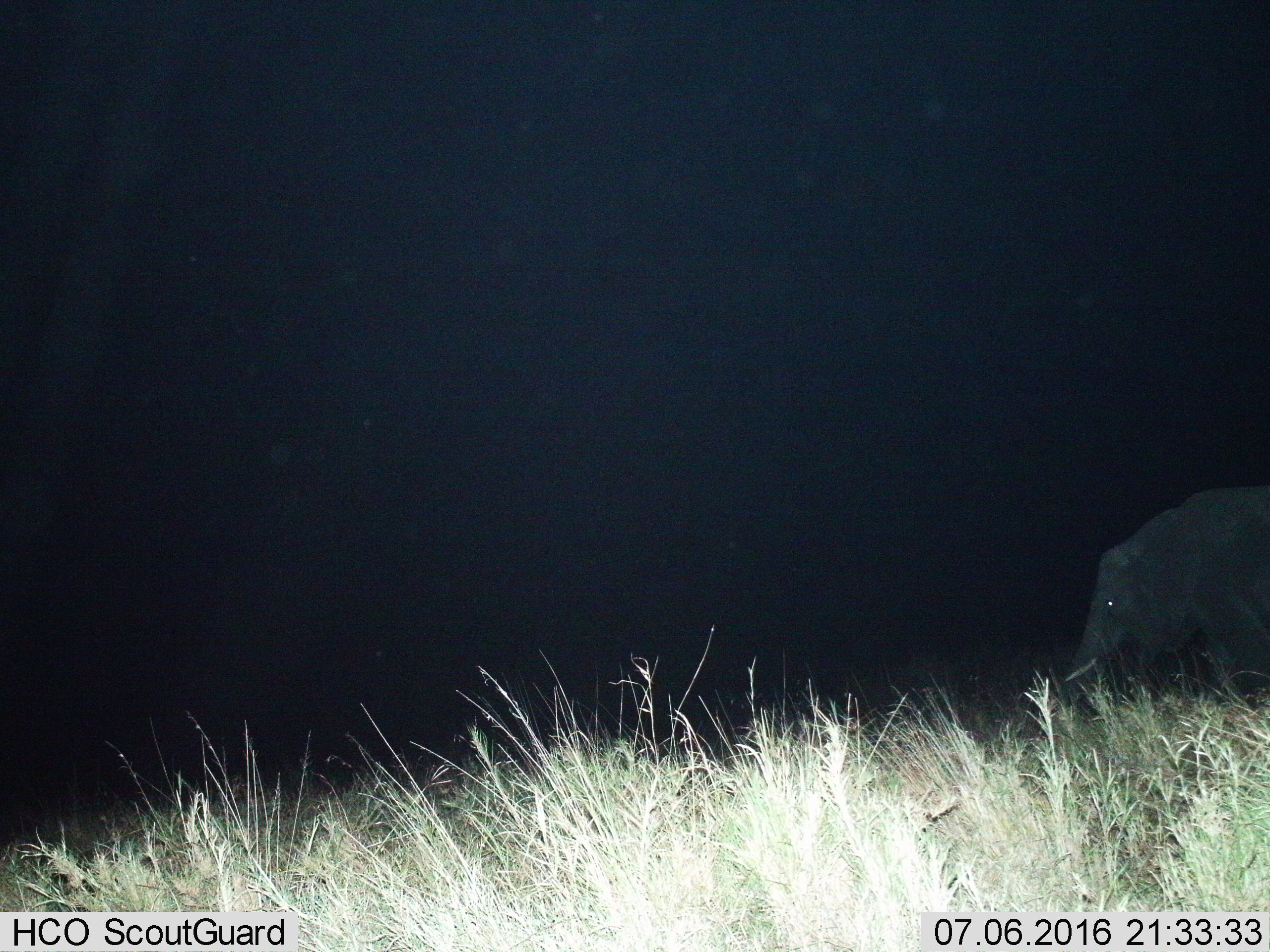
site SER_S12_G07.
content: unidentified animal